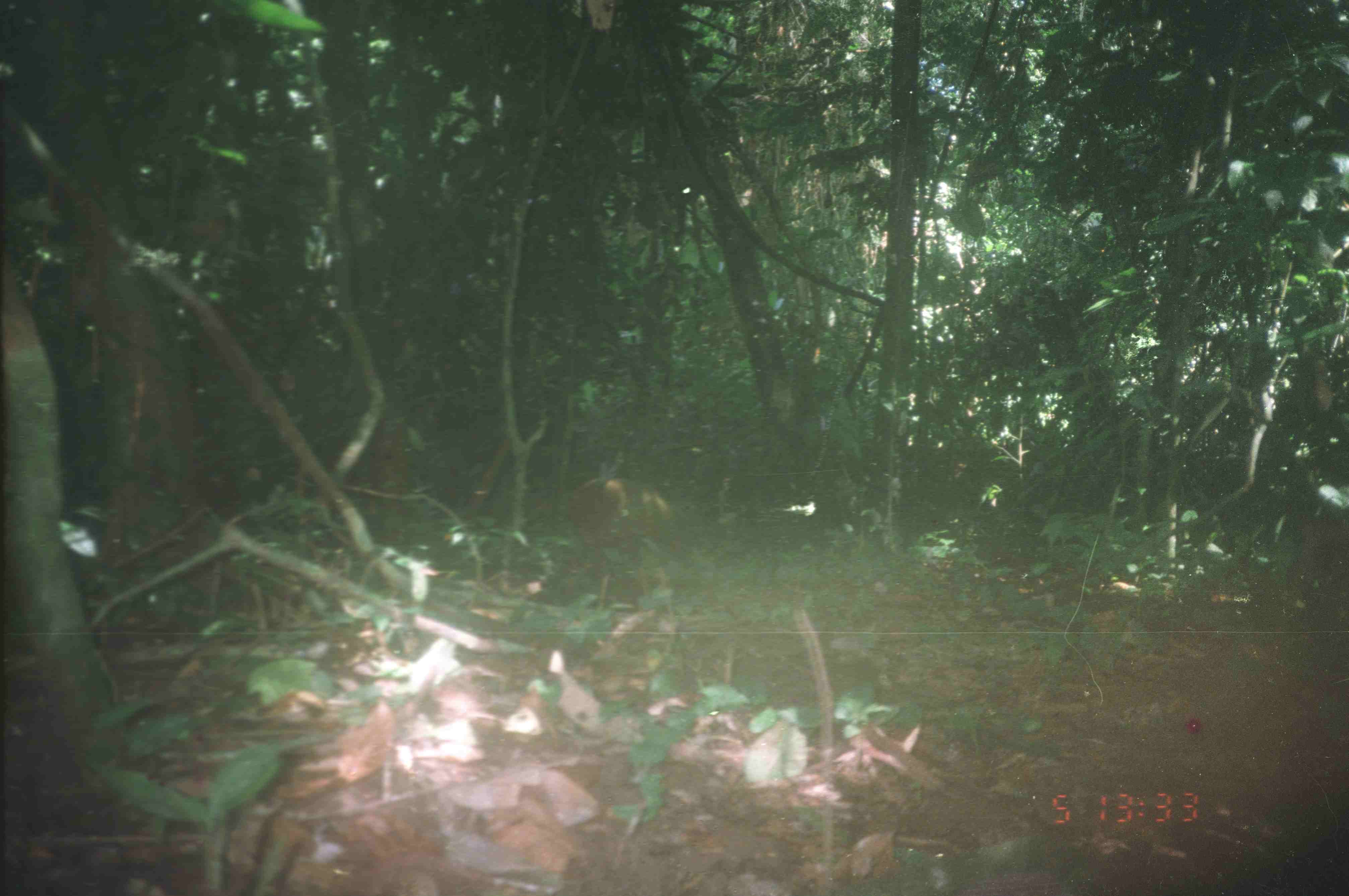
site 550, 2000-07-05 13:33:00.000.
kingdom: Animalia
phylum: Chordata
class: Aves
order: Galliformes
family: Phasianidae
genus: Argusianus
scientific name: Argusianus argus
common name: great argus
Argusianus argus (great argus), count 1.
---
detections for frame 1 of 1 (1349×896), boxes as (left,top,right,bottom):
argusianus argus: (567,476,672,611)